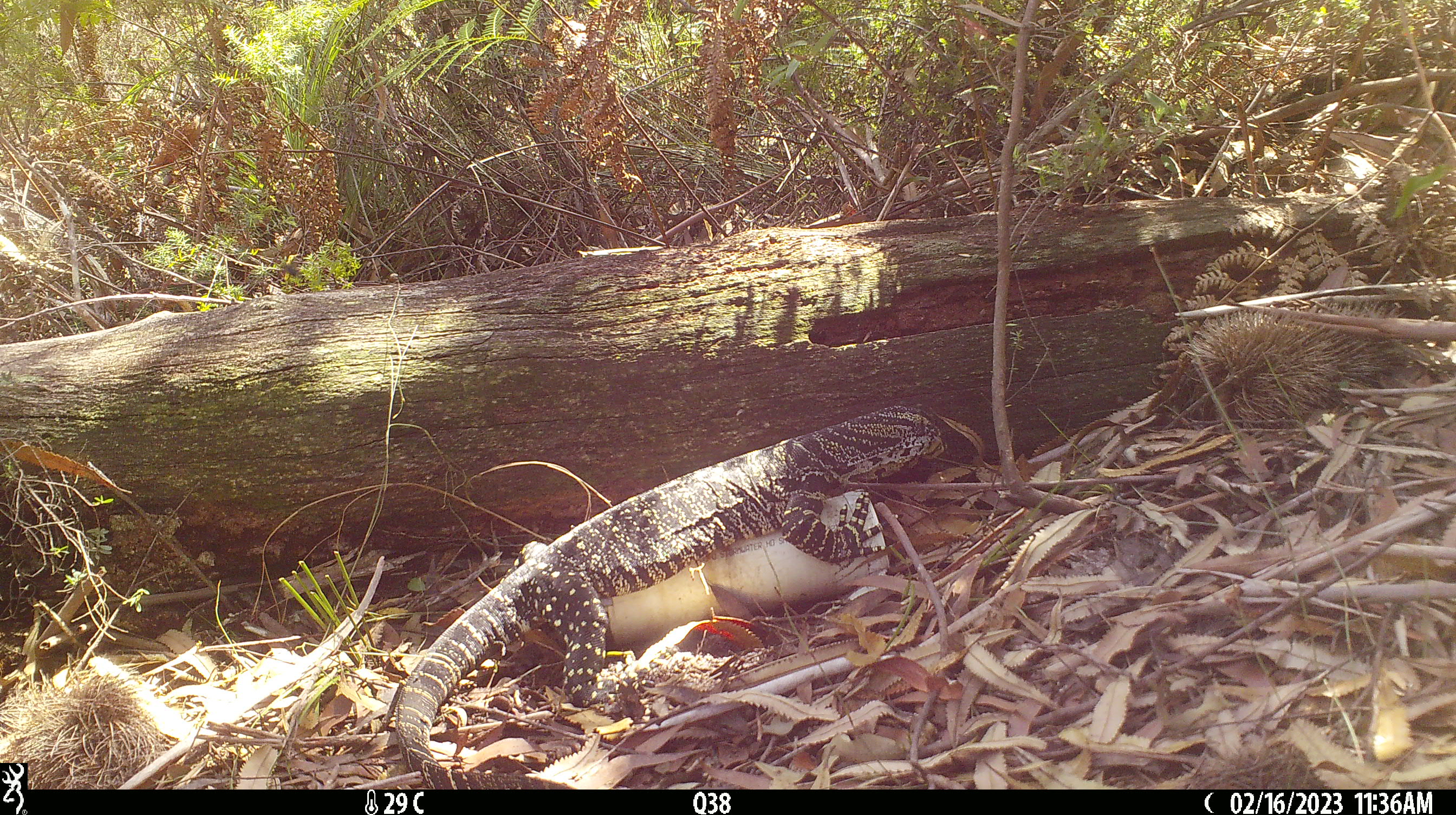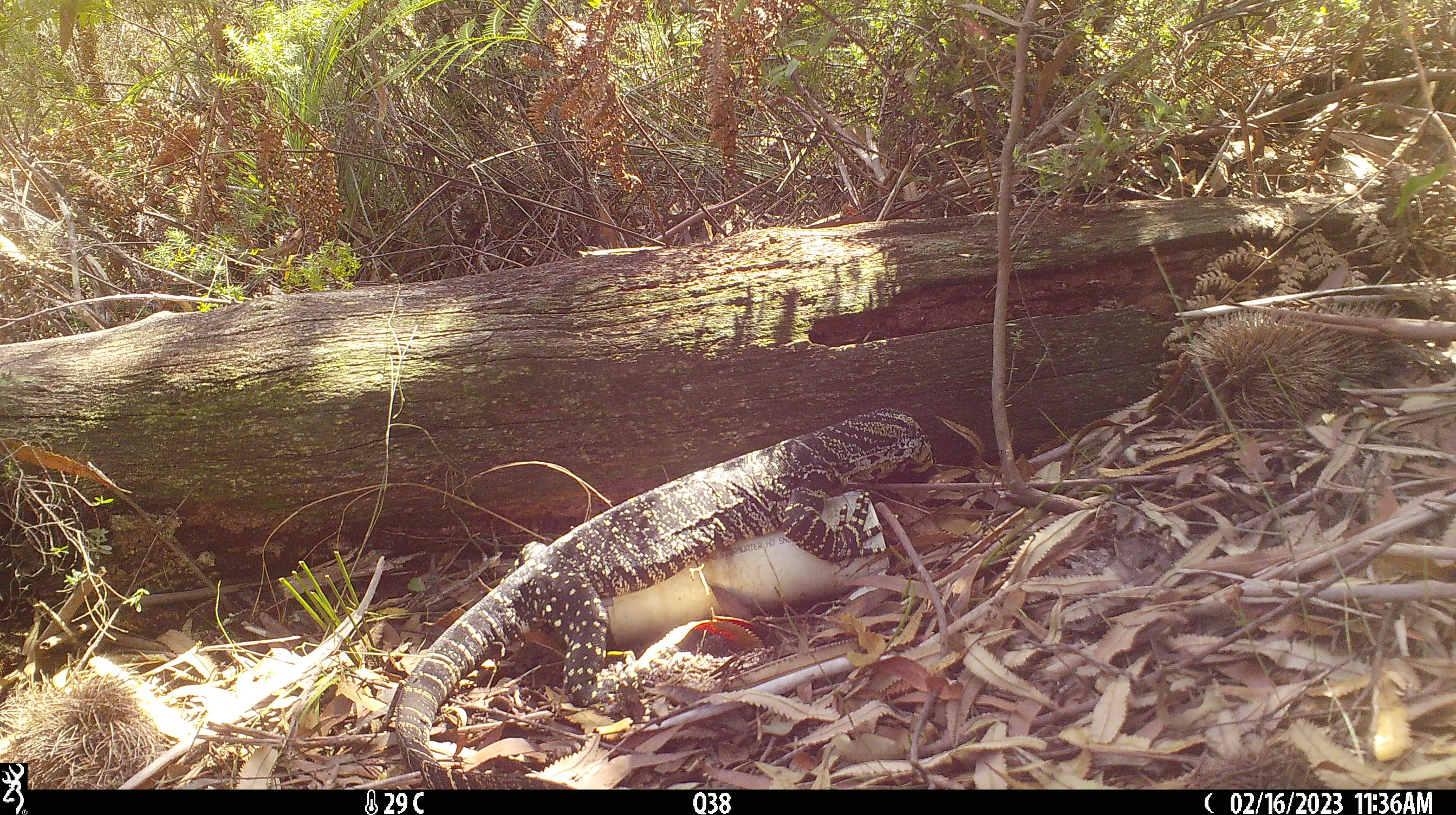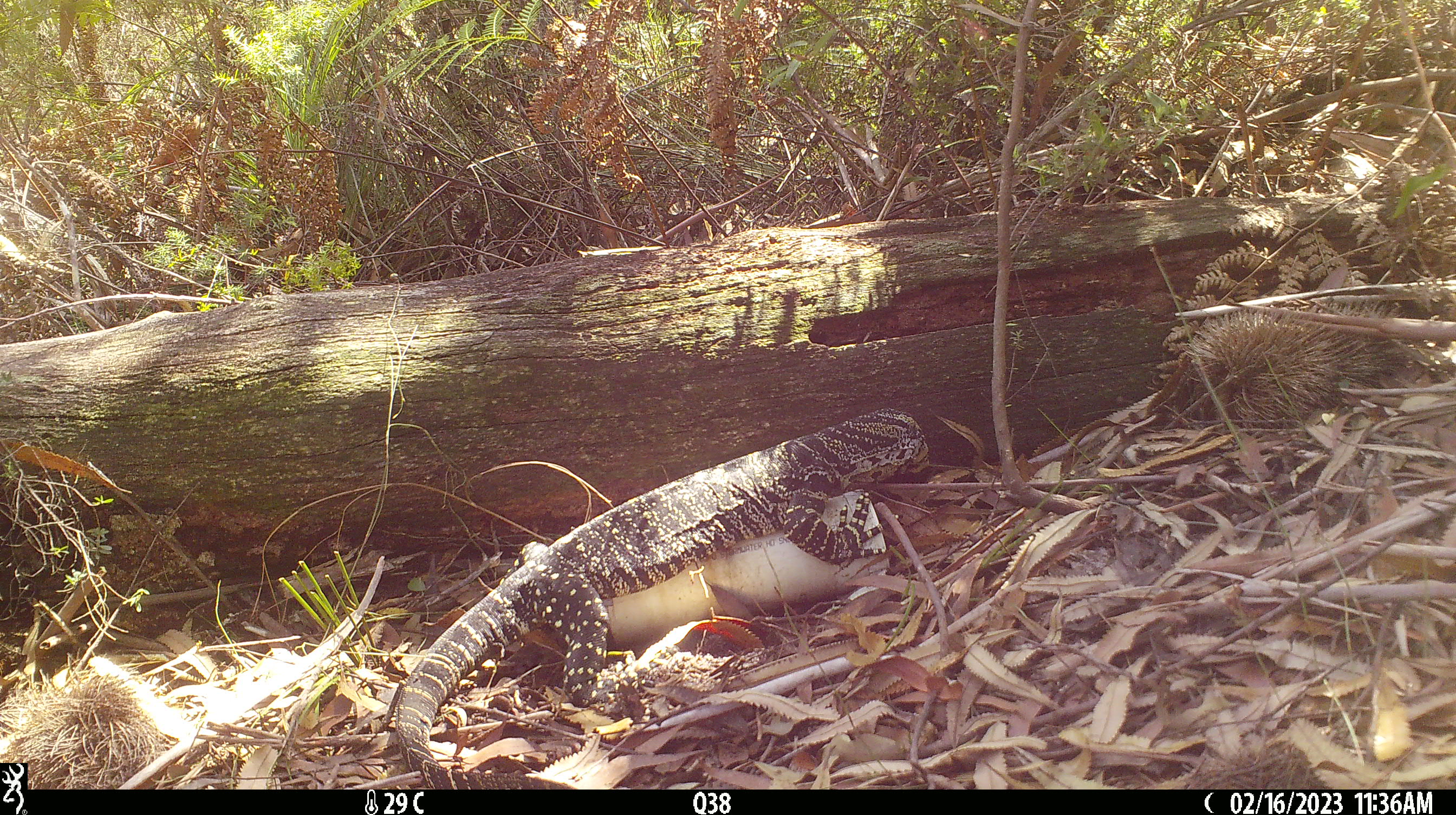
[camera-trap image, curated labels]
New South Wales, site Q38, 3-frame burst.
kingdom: Animalia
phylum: Chordata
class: Reptilia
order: Squamata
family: Varanidae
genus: Varanus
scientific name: Varanus varius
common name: lace monitor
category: goanna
Goanna (lace monitor) (Varanus varius).